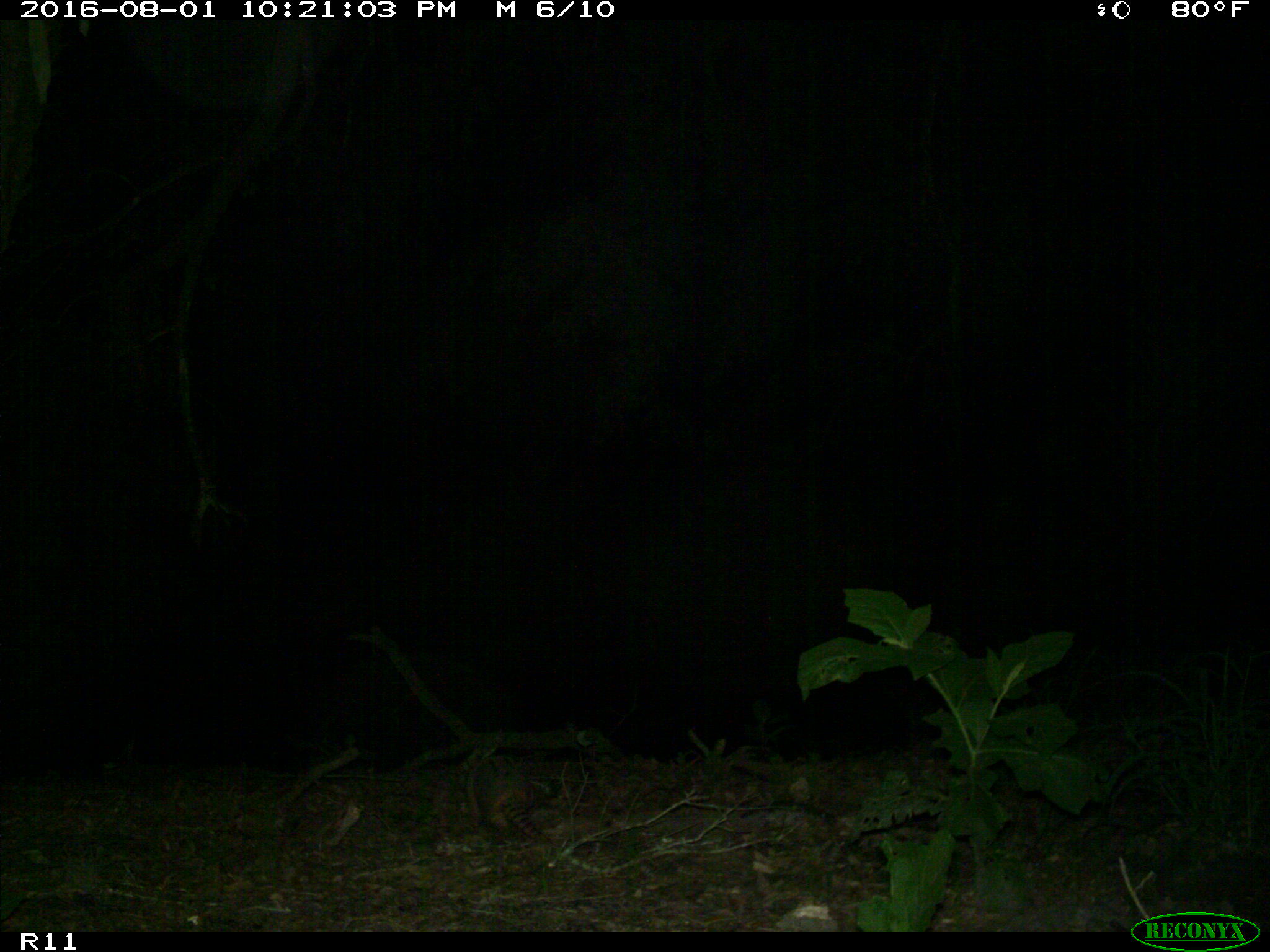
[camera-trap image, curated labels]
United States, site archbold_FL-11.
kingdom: Animalia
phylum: Chordata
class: Mammalia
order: Cingulata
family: Dasypodidae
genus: Dasypus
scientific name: Dasypus novemcinctus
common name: nine-banded armadillo